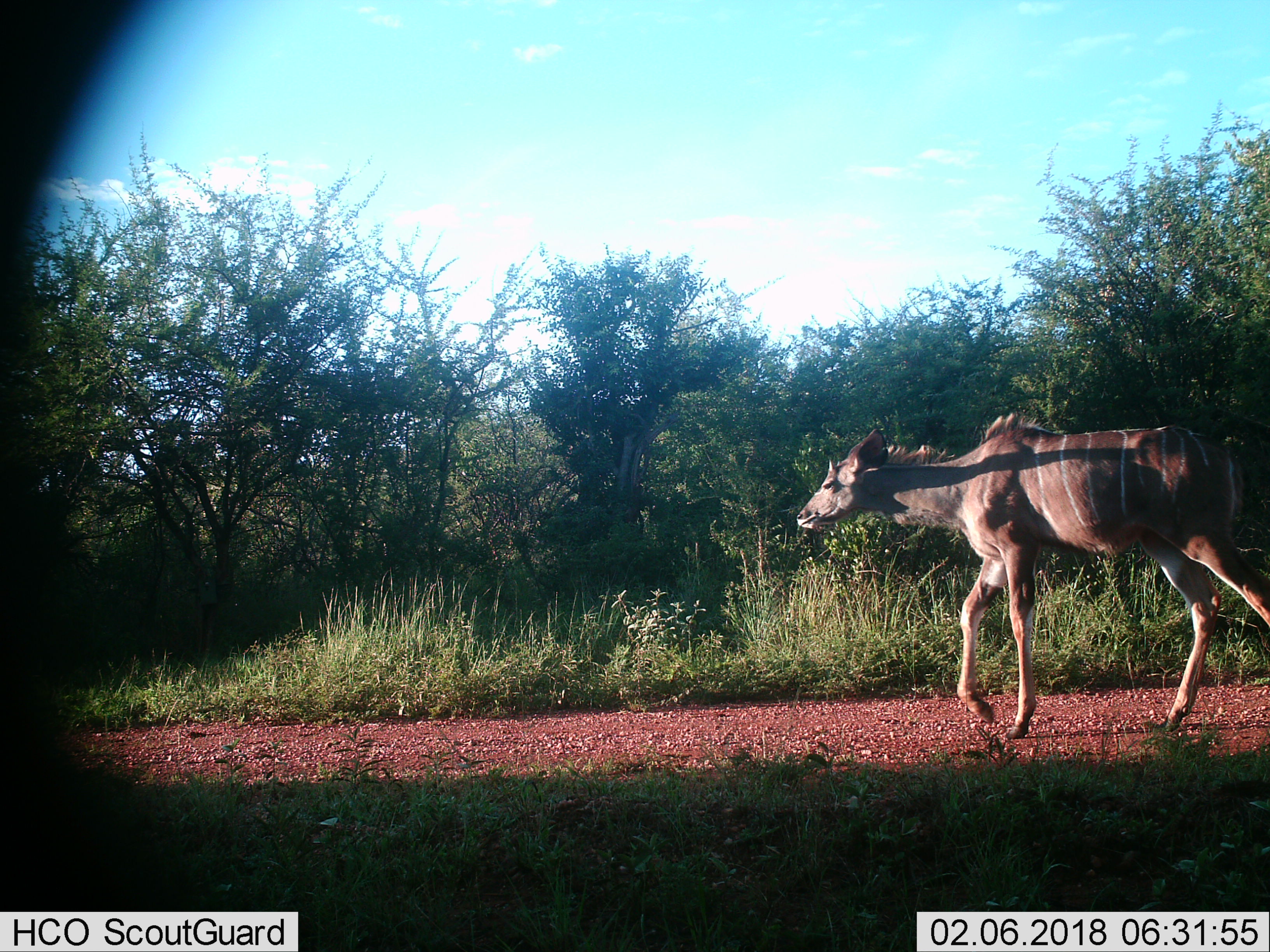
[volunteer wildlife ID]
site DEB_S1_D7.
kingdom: Animalia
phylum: Chordata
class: Mammalia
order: Artiodactyla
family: Bovidae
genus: Tragelaphus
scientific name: Tragelaphus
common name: kudu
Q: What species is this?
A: Kudu (Tragelaphus).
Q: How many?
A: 1.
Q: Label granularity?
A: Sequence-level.